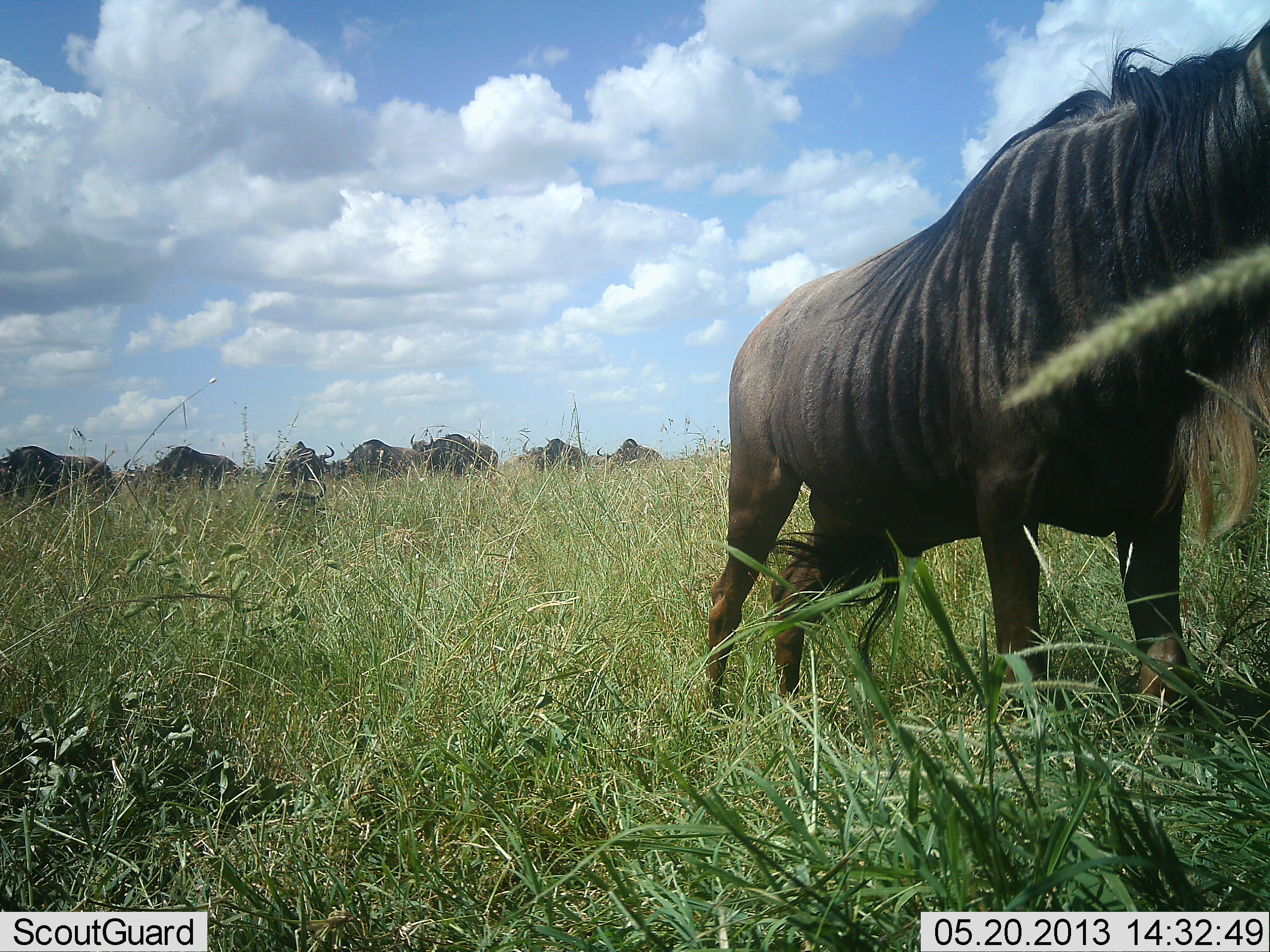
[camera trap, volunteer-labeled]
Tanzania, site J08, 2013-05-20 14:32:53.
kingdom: Animalia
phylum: Chordata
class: Mammalia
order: Artiodactyla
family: Bovidae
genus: Connochaetes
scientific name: Connochaetes taurinus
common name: blue wildebeest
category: wildebeest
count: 8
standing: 79%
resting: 16%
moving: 26%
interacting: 0%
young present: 0%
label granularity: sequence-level